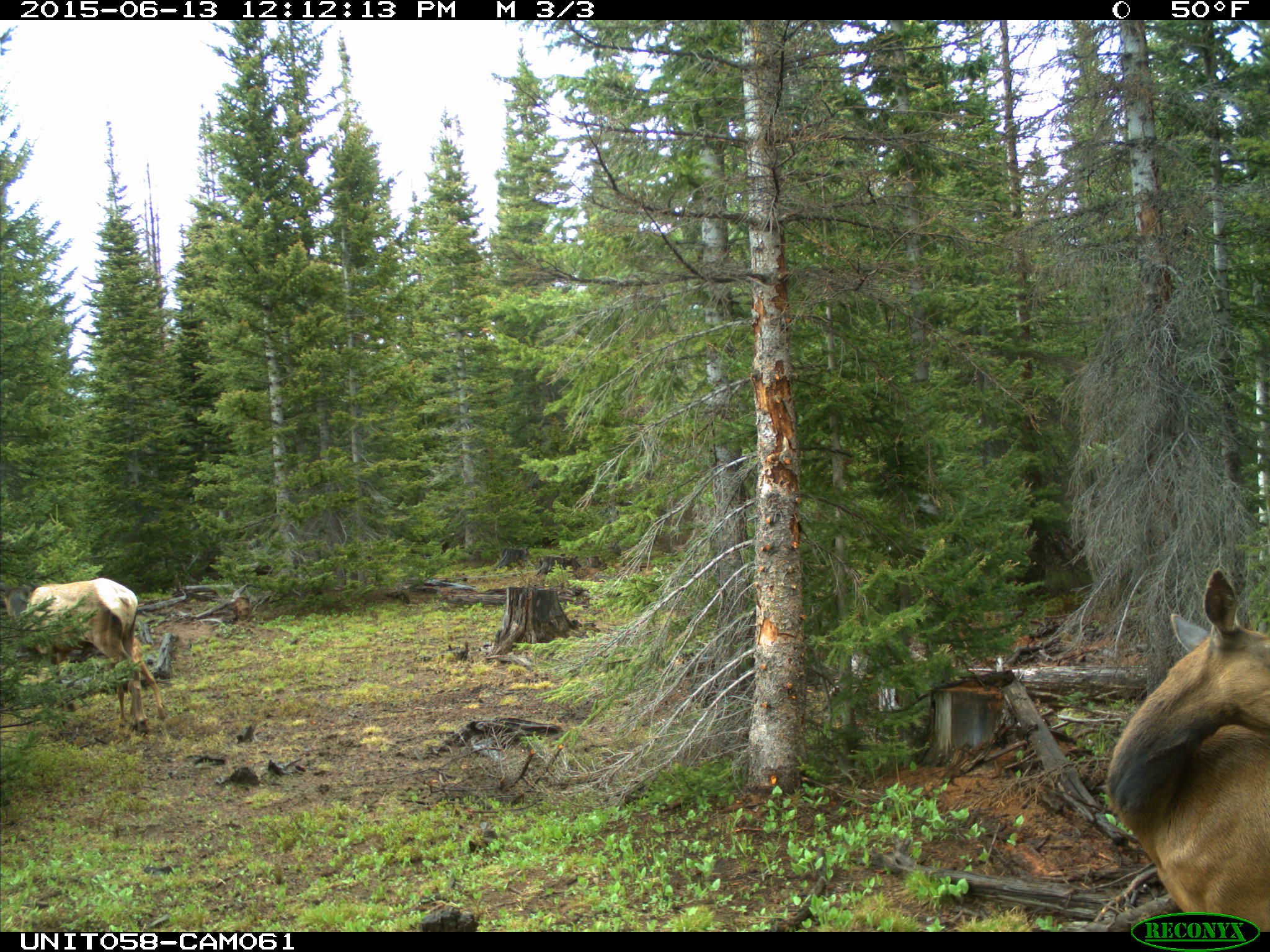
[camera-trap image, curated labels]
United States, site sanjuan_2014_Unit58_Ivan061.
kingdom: Animalia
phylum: Chordata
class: Mammalia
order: Artiodactyla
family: Cervidae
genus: Cervus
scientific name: Cervus elaphus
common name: red deer